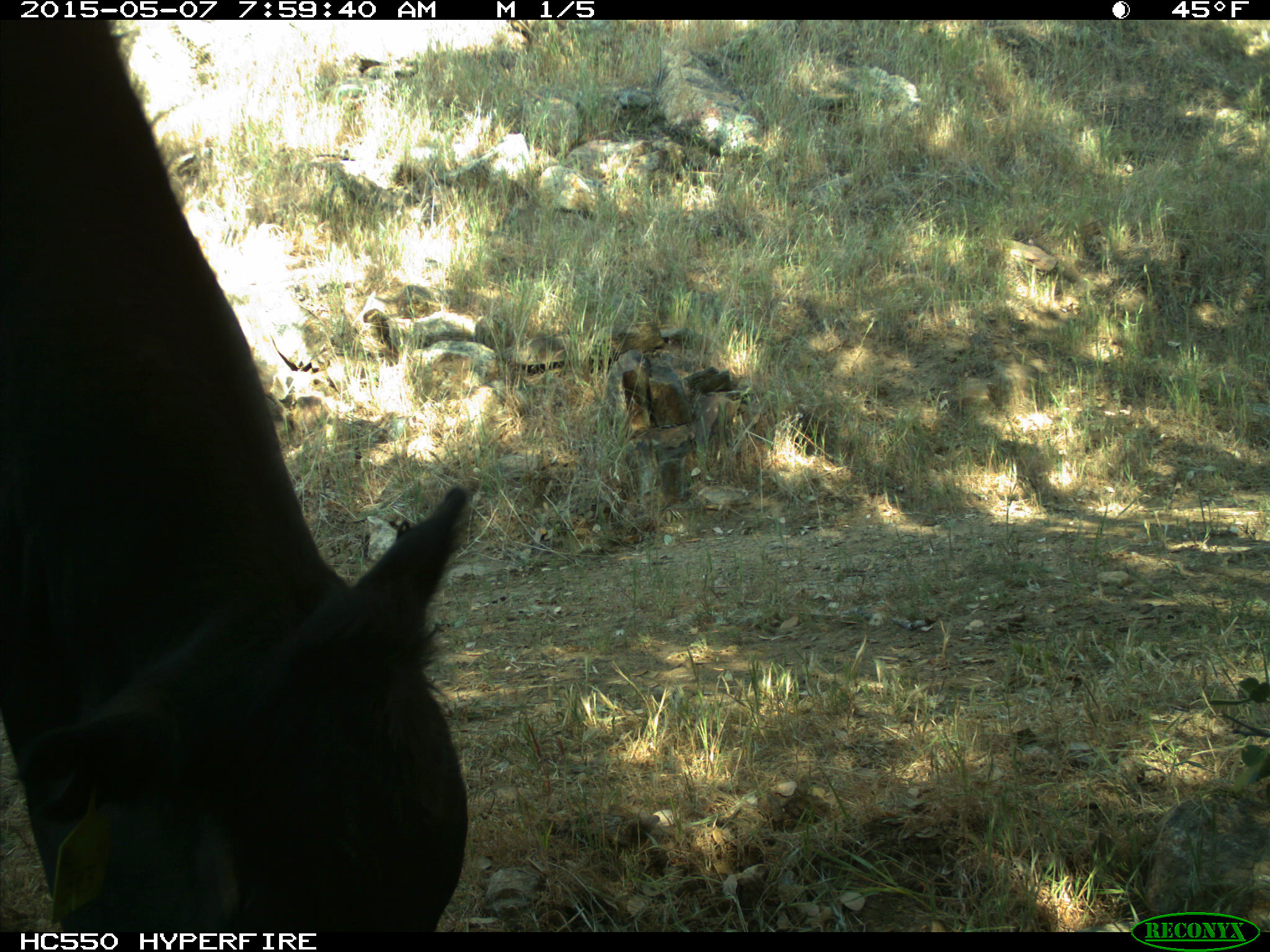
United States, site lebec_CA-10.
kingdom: Animalia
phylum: Chordata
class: Mammalia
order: Artiodactyla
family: Bovidae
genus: Bos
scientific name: Bos taurus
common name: domestic cow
Bos taurus (domestic cow).